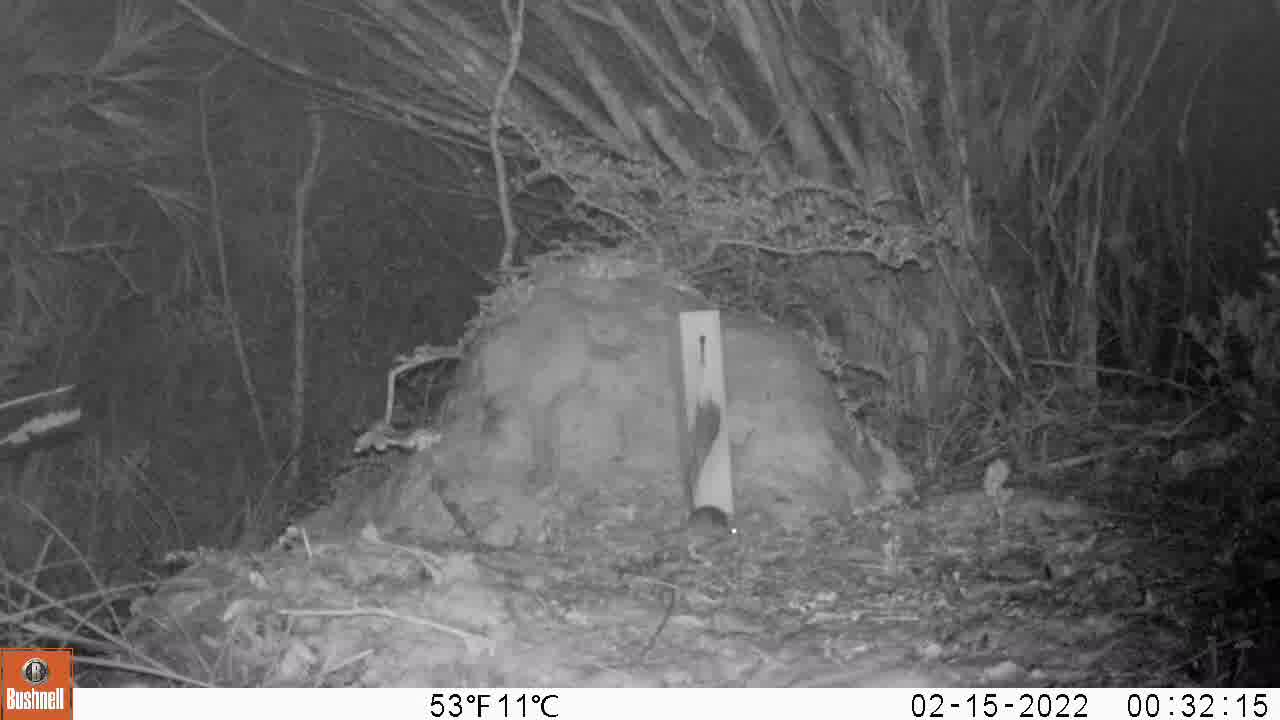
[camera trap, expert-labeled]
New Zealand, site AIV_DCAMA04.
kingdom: Animalia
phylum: Chordata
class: Mammalia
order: Rodentia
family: Muridae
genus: Mus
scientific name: Mus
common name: mouse